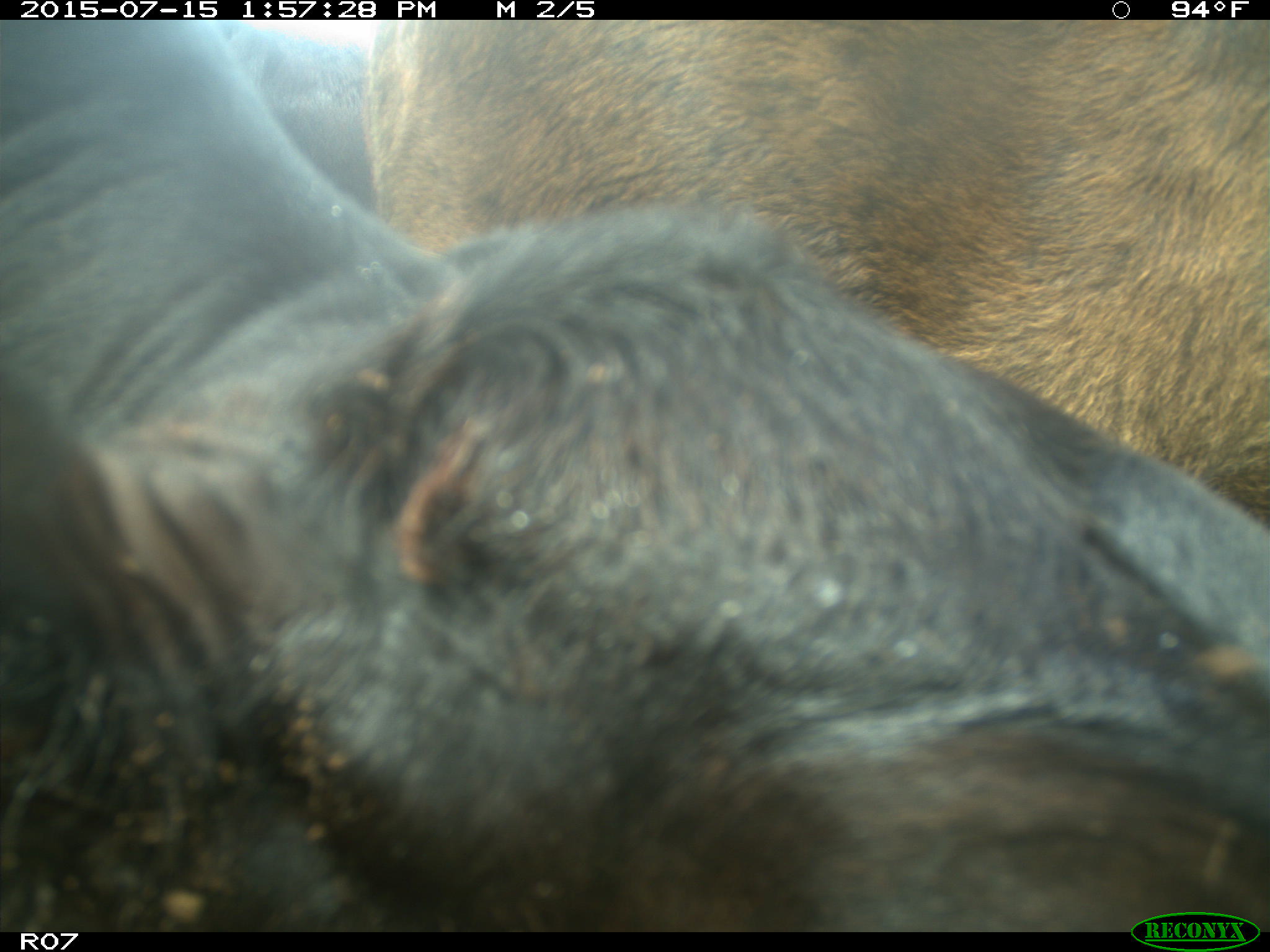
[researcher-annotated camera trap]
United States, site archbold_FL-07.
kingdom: Animalia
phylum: Chordata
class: Mammalia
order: Artiodactyla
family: Bovidae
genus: Bos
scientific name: Bos taurus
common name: domestic cow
Bos taurus (domestic cow).